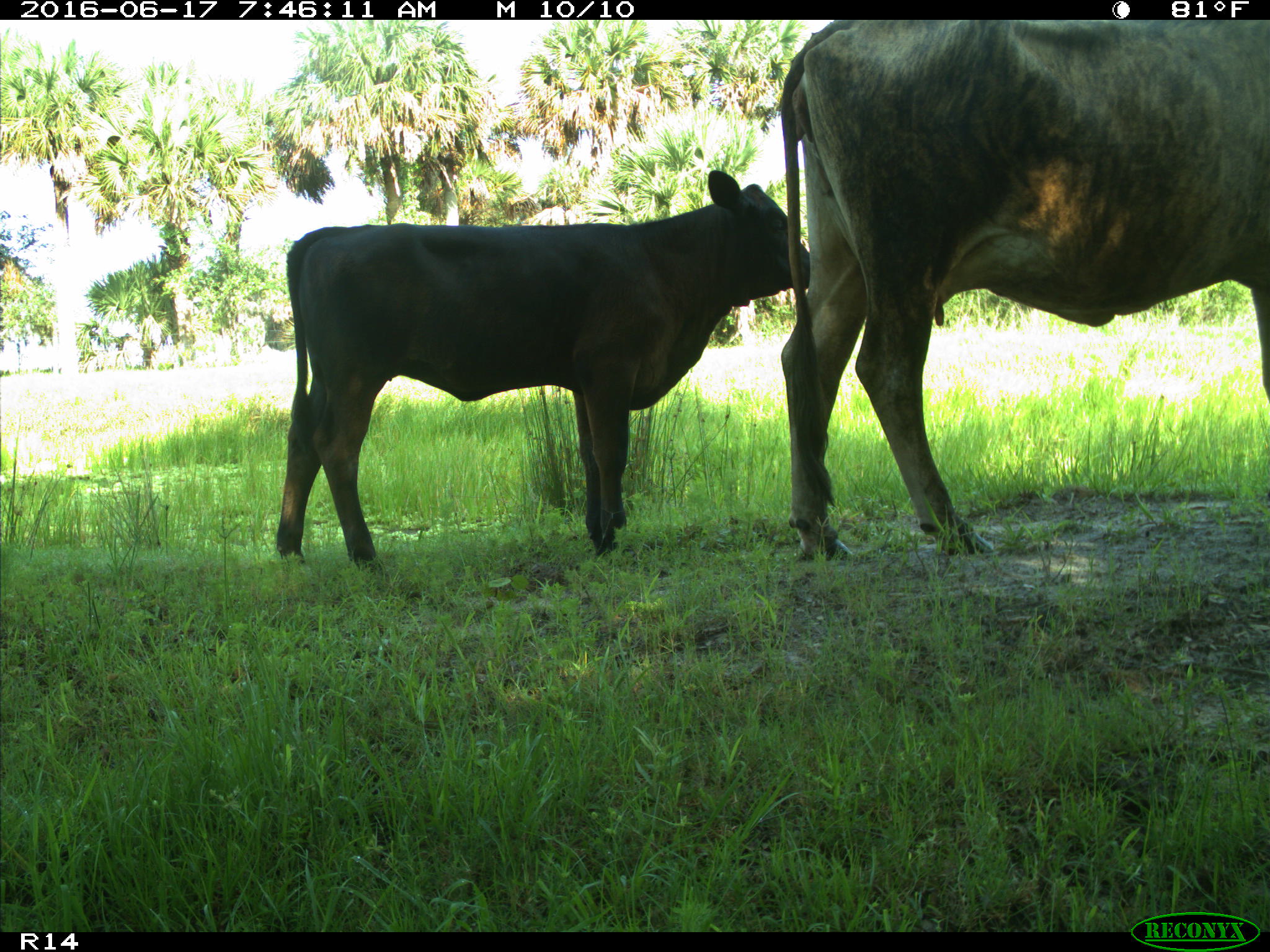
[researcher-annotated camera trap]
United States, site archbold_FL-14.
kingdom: Animalia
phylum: Chordata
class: Mammalia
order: Artiodactyla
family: Bovidae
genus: Bos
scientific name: Bos taurus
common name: domestic cow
Bos taurus (domestic cow).